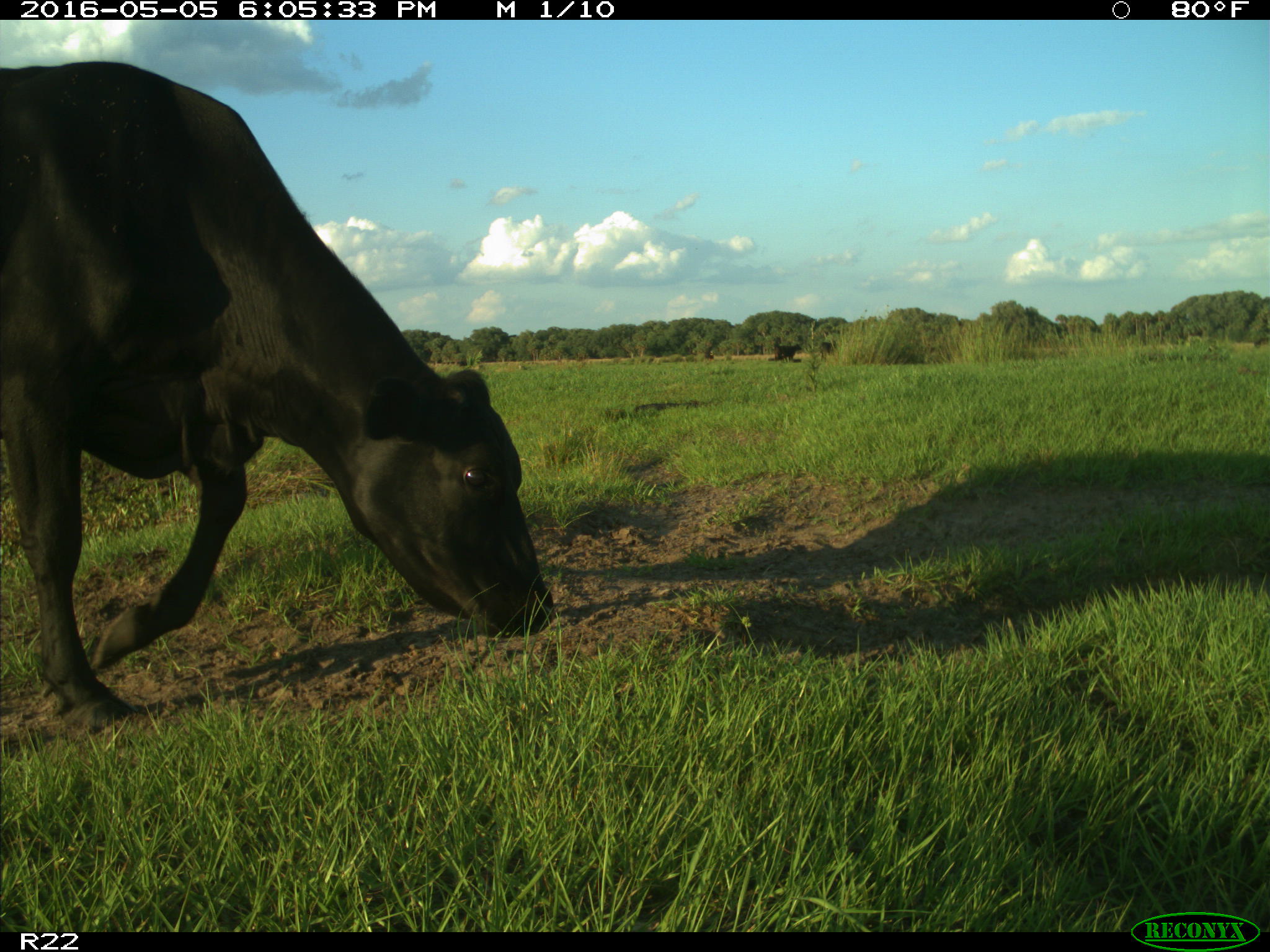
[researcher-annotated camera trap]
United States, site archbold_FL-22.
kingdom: Animalia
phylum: Chordata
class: Mammalia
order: Artiodactyla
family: Bovidae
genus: Bos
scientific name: Bos taurus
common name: domestic cow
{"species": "Bos taurus (domestic cow)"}